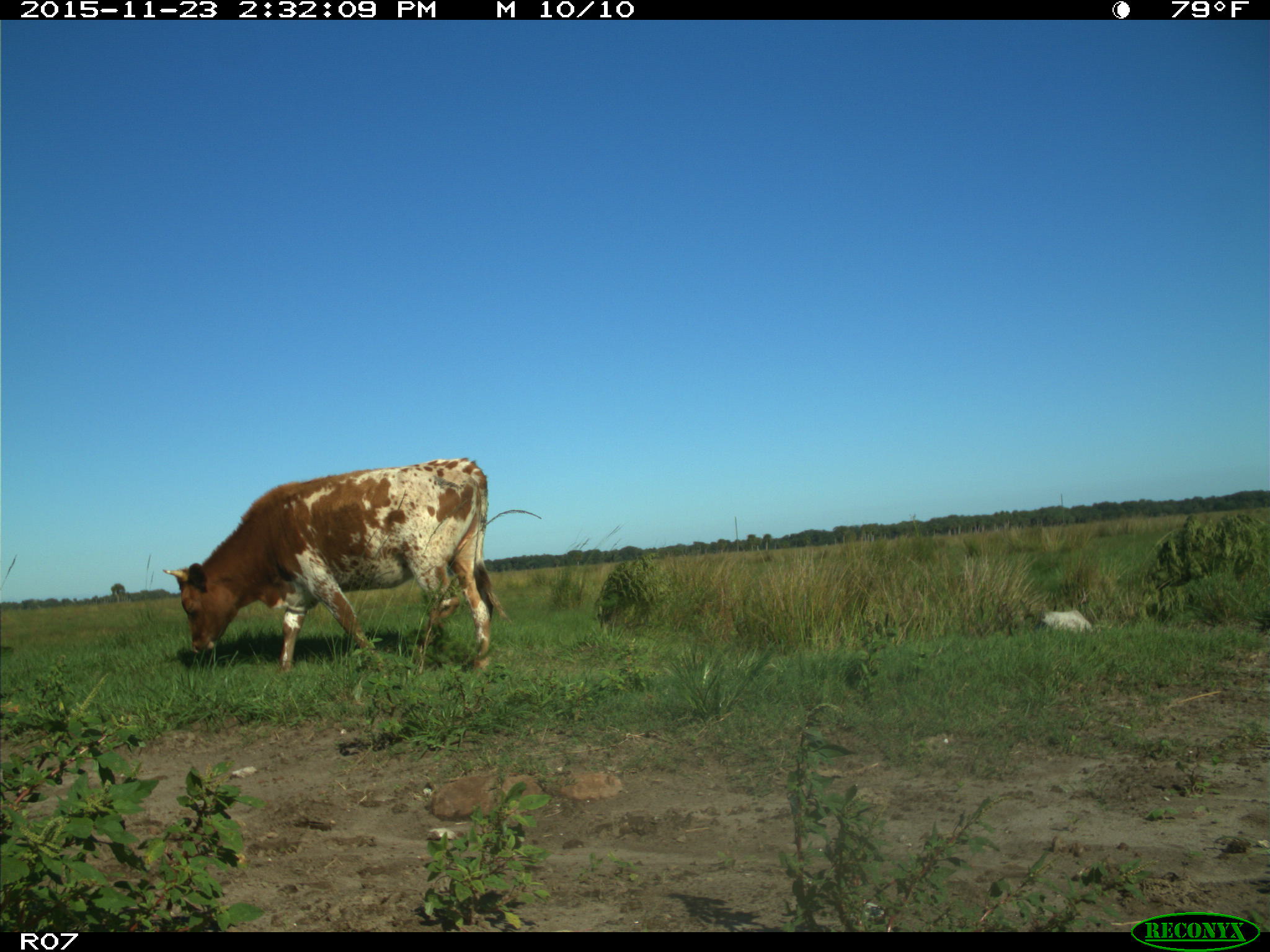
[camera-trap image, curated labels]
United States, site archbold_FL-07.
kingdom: Animalia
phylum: Chordata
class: Mammalia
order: Artiodactyla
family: Bovidae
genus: Bos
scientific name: Bos taurus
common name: domestic cow